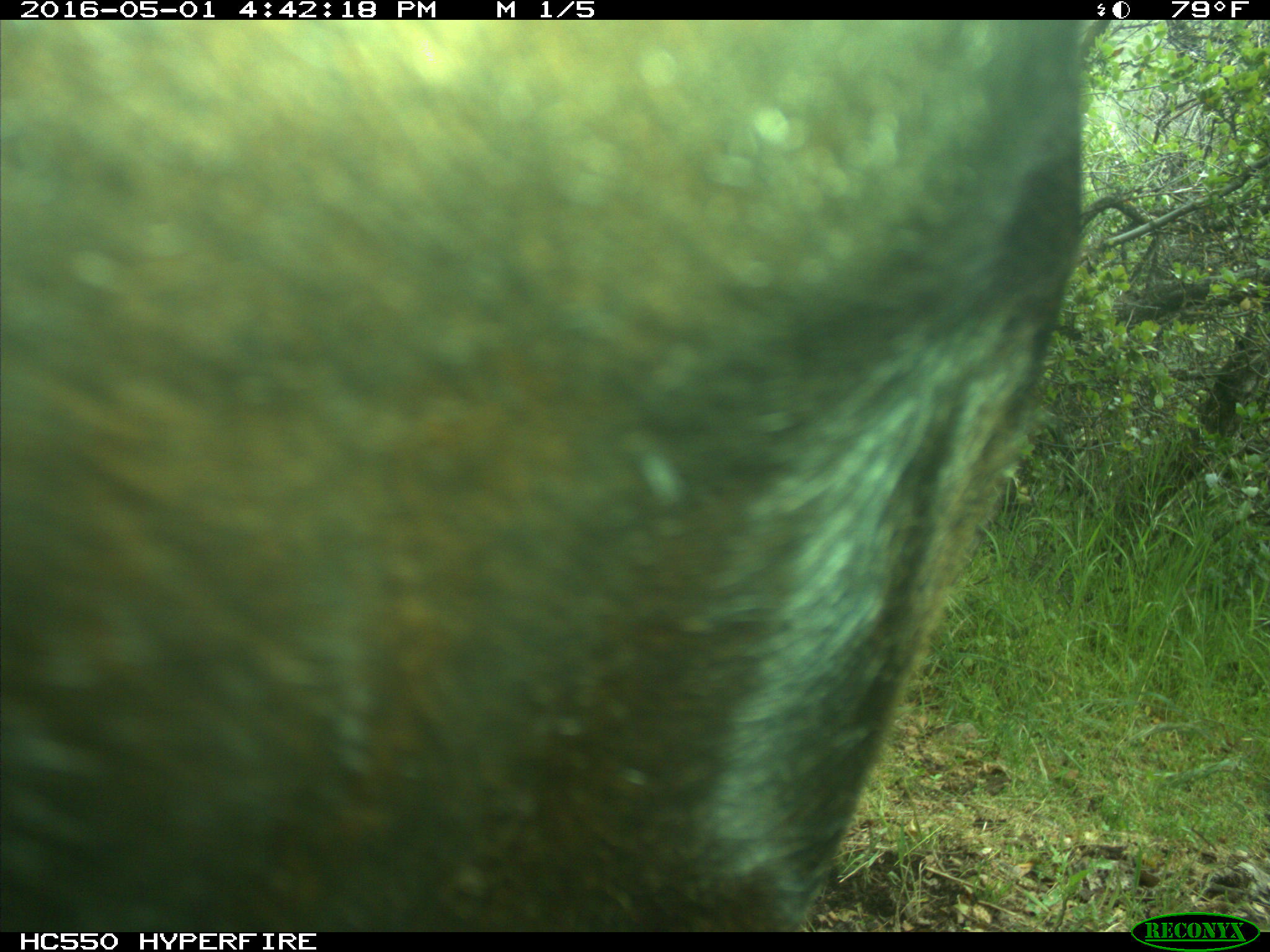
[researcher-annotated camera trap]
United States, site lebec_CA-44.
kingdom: Animalia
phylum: Chordata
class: Mammalia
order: Artiodactyla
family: Bovidae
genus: Bos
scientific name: Bos taurus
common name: domestic cow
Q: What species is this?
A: Bos taurus (domestic cow).